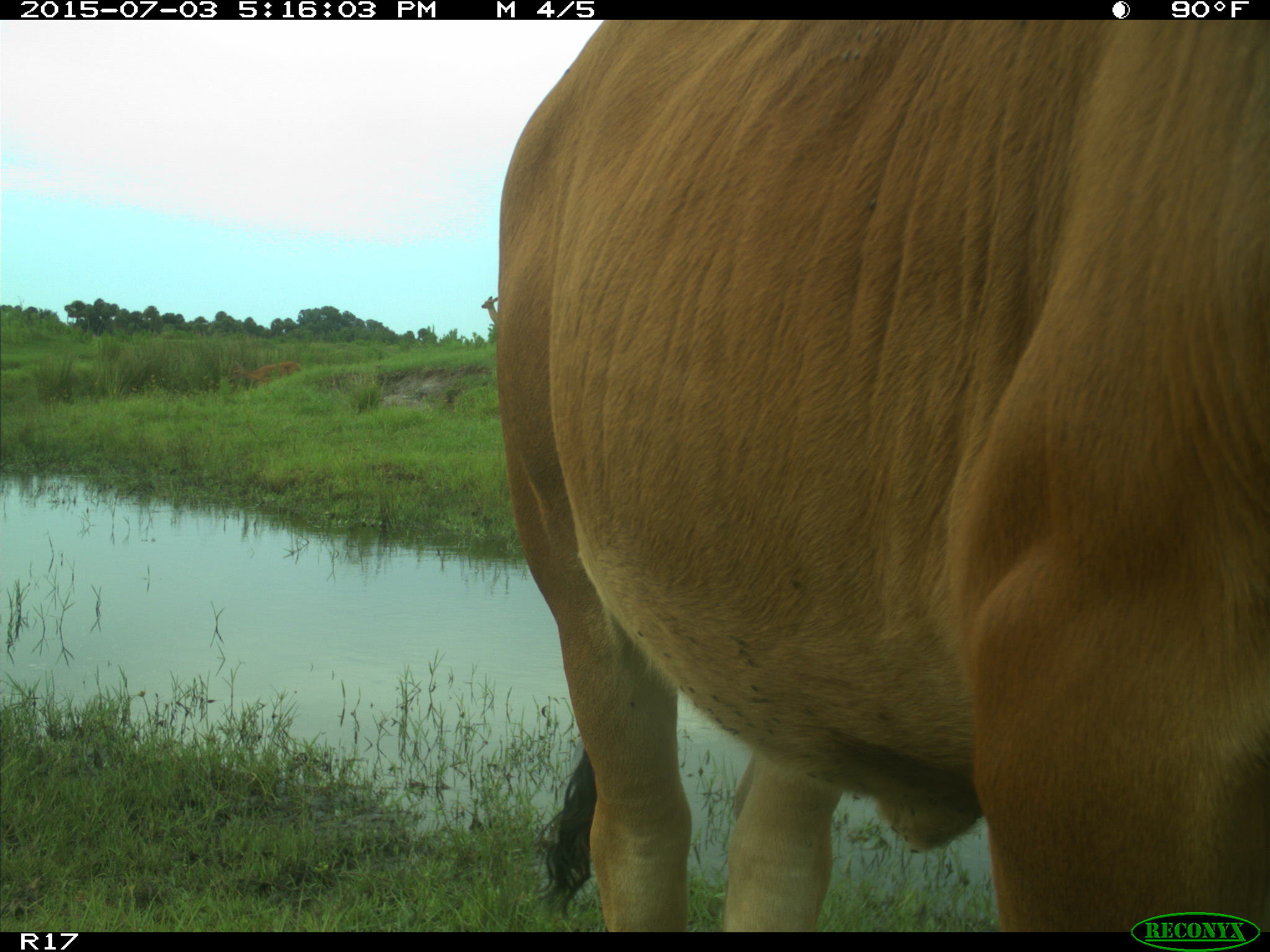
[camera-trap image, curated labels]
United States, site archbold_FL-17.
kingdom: Animalia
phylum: Chordata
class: Mammalia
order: Artiodactyla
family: Bovidae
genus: Bos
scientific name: Bos taurus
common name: domestic cow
Bos taurus (domestic cow).